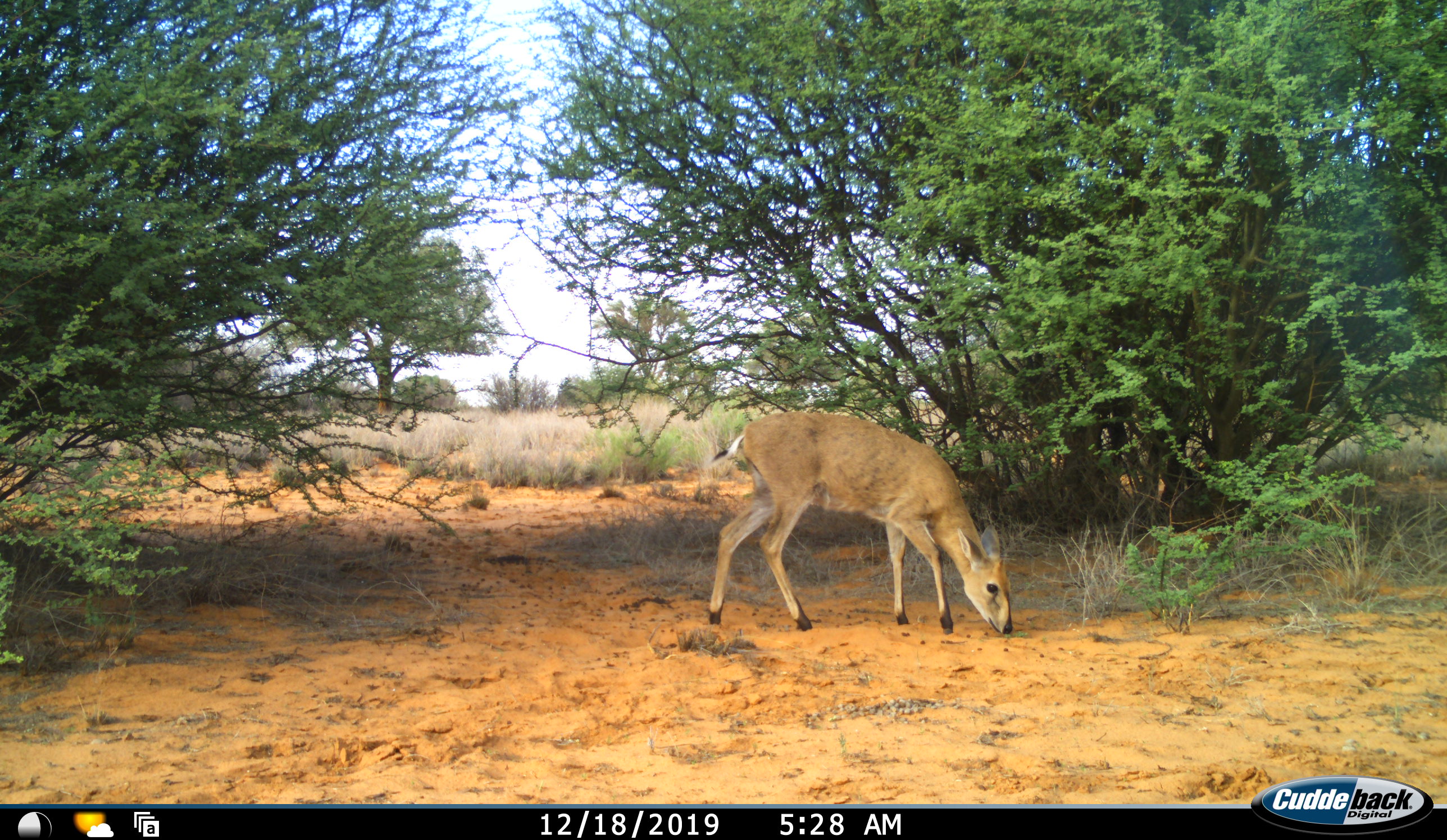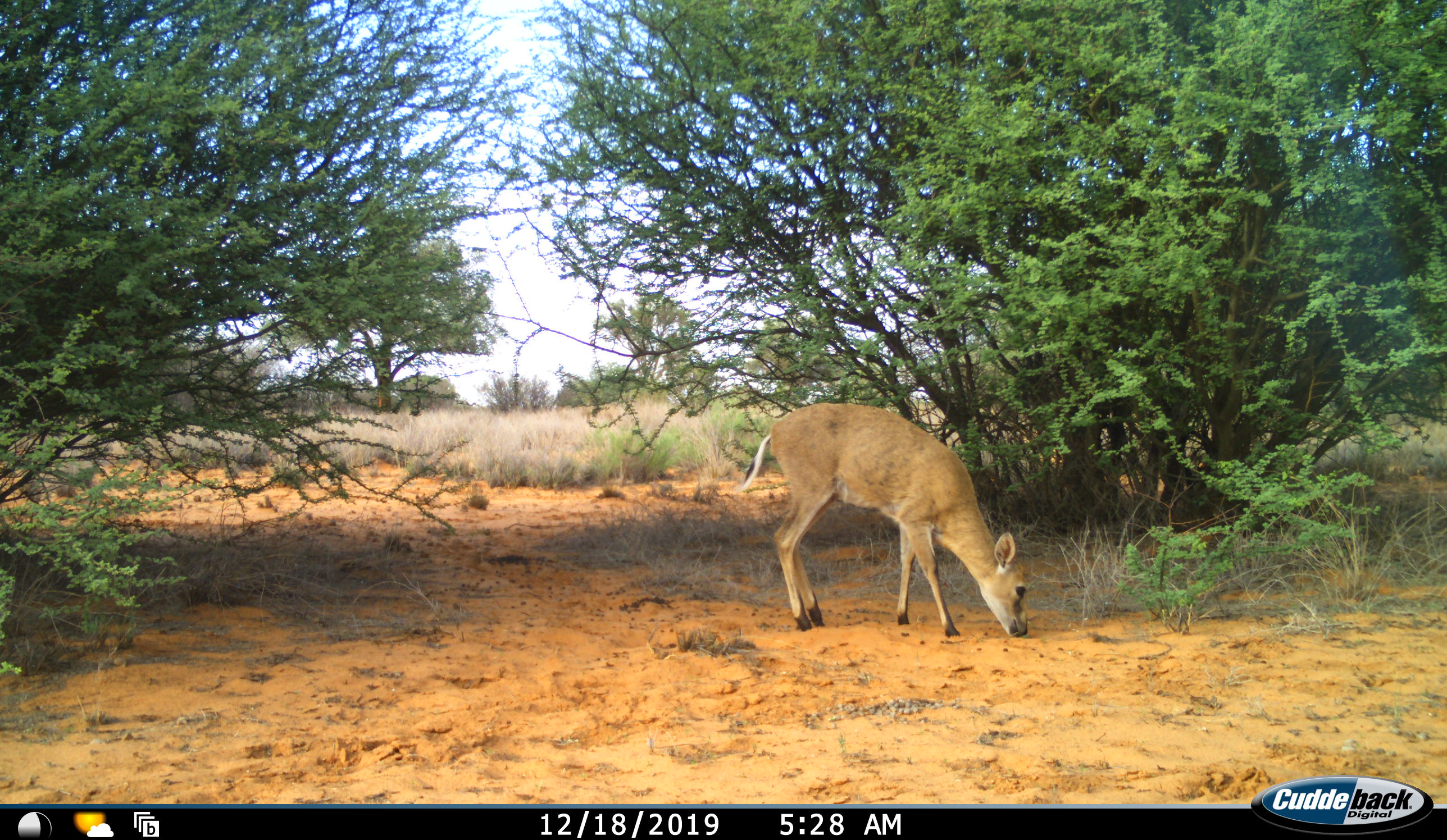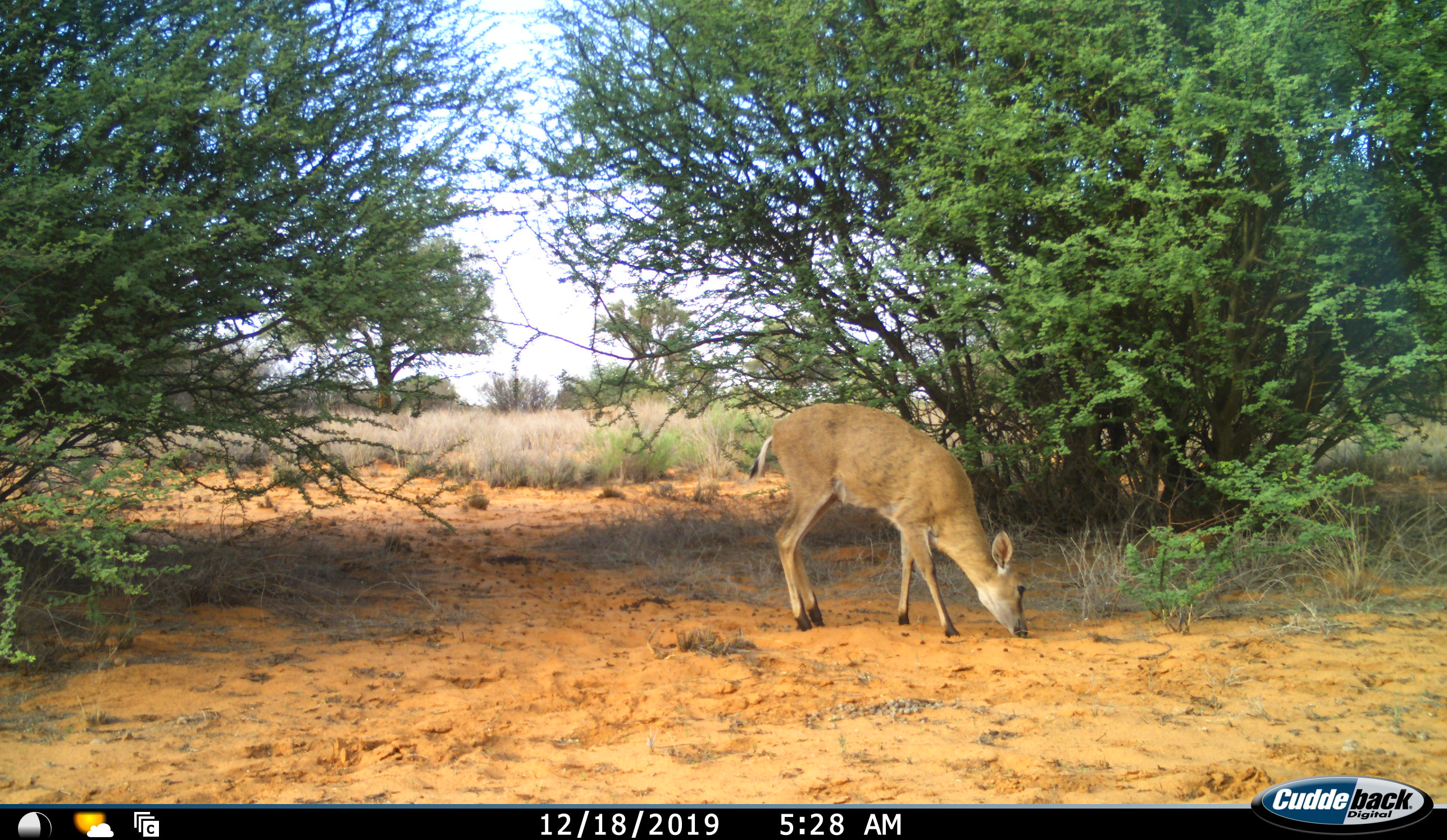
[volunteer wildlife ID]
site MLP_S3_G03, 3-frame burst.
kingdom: Animalia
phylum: Chordata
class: Mammalia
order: Artiodactyla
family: Bovidae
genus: Sylvicapra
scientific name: Sylvicapra grimmia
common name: common duiker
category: duikercommongrey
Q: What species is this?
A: Duikercommongrey (common duiker) (Sylvicapra grimmia).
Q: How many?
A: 1.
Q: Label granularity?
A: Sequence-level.